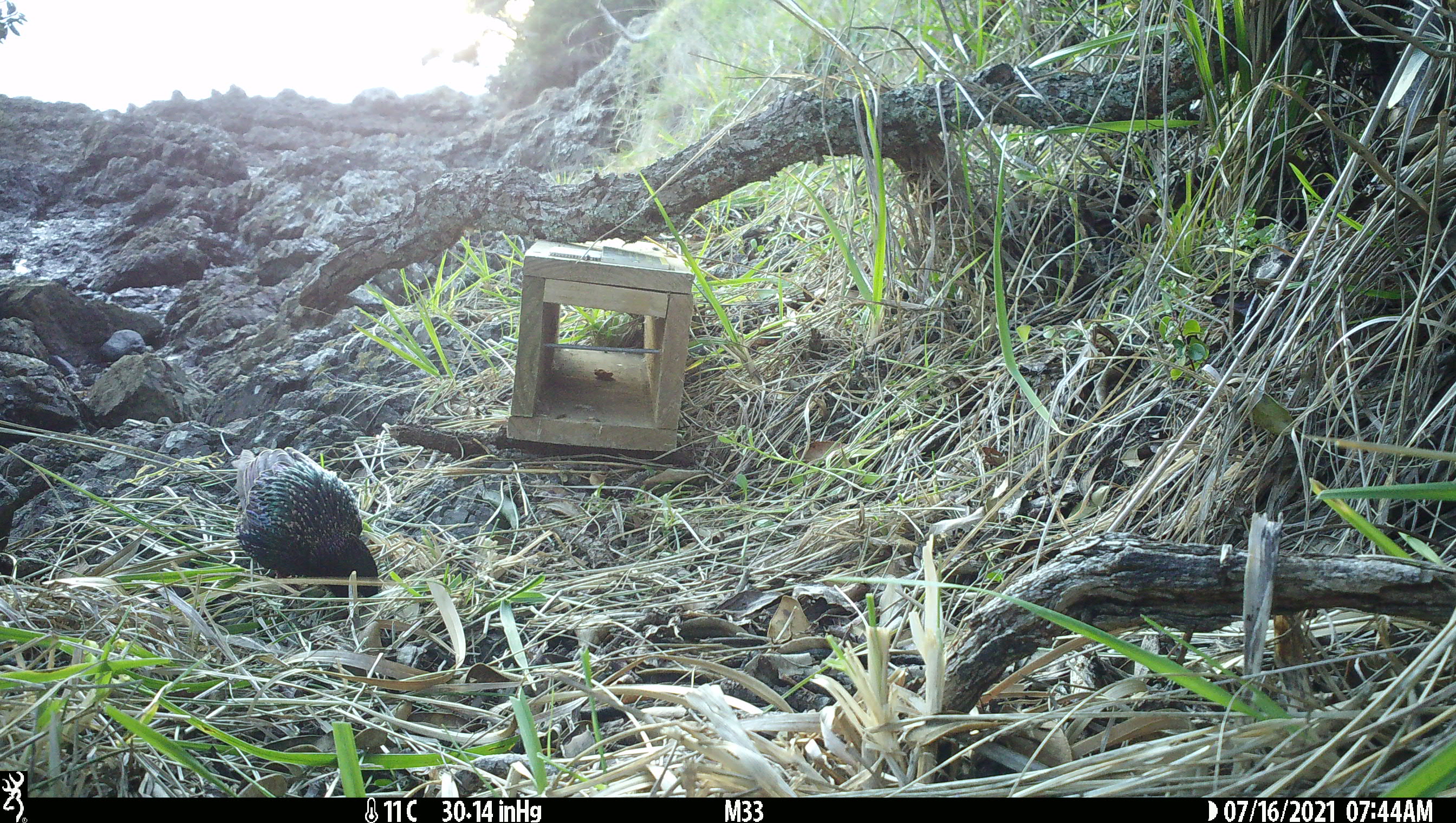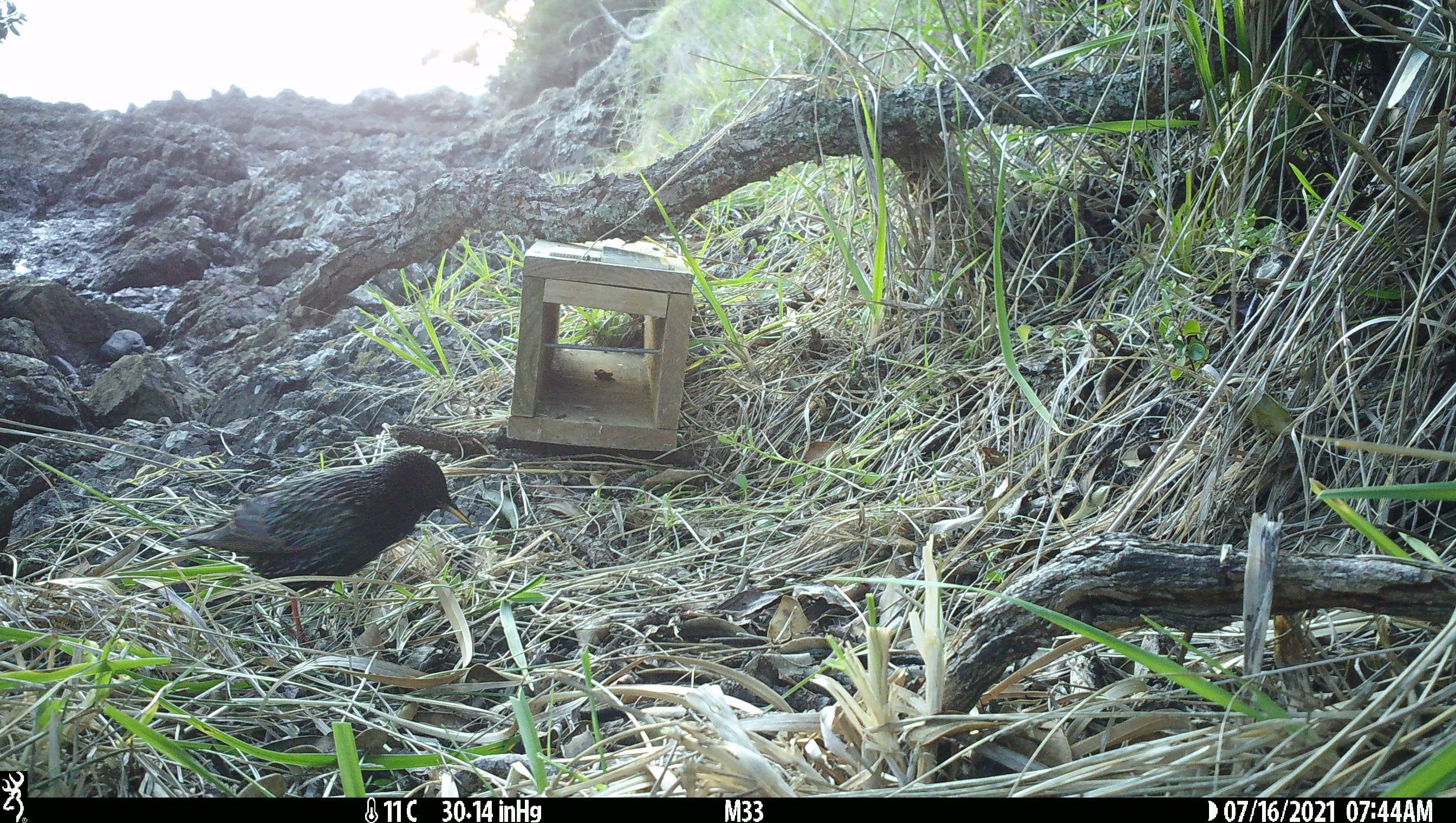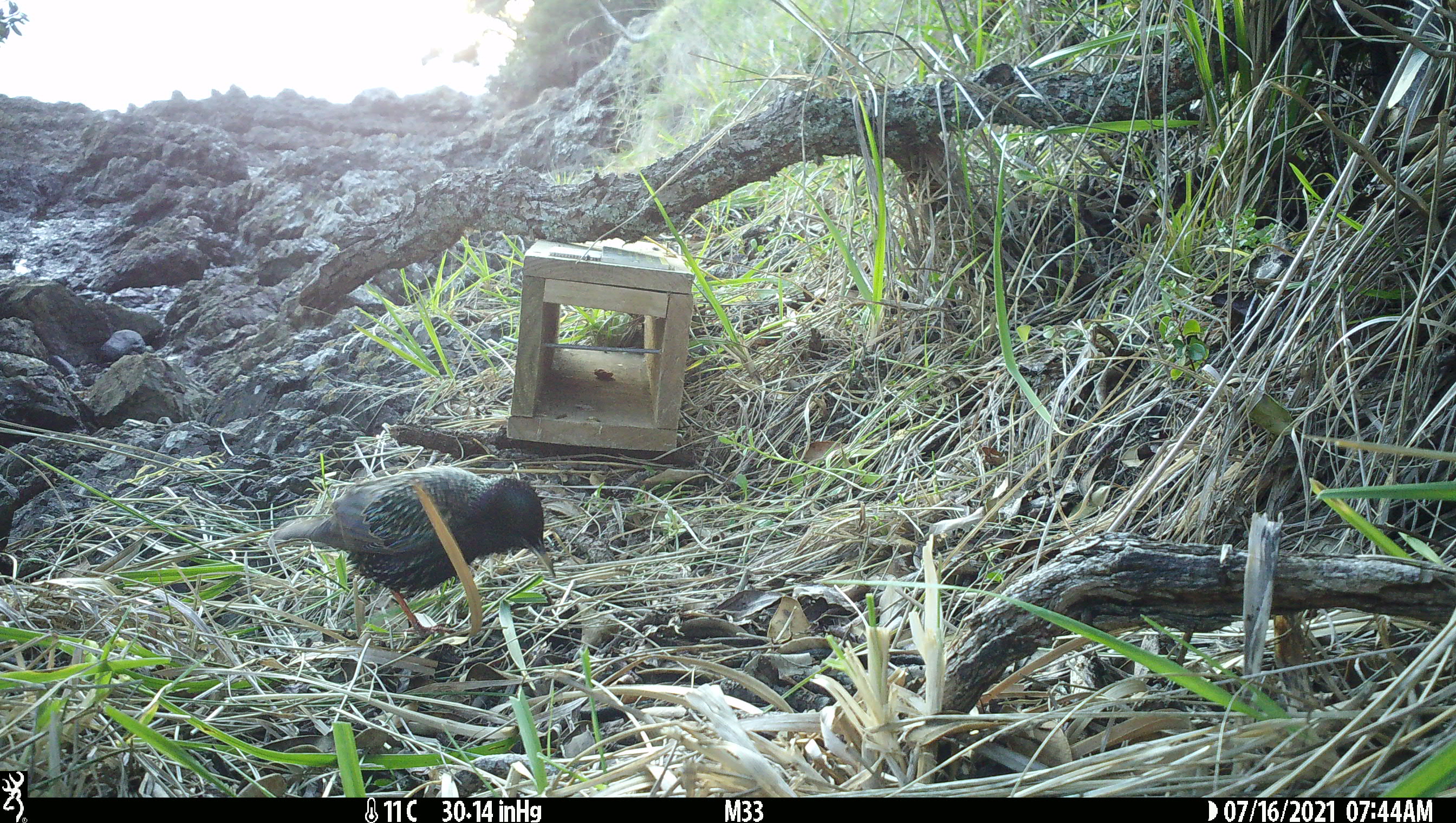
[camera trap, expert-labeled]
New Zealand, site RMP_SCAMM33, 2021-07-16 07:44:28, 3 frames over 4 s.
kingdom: Animalia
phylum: Chordata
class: Aves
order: Passeriformes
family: Sturnidae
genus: Sturnus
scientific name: Sturnus vulgaris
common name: european starling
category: starling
Starling (european starling) (Sturnus vulgaris).